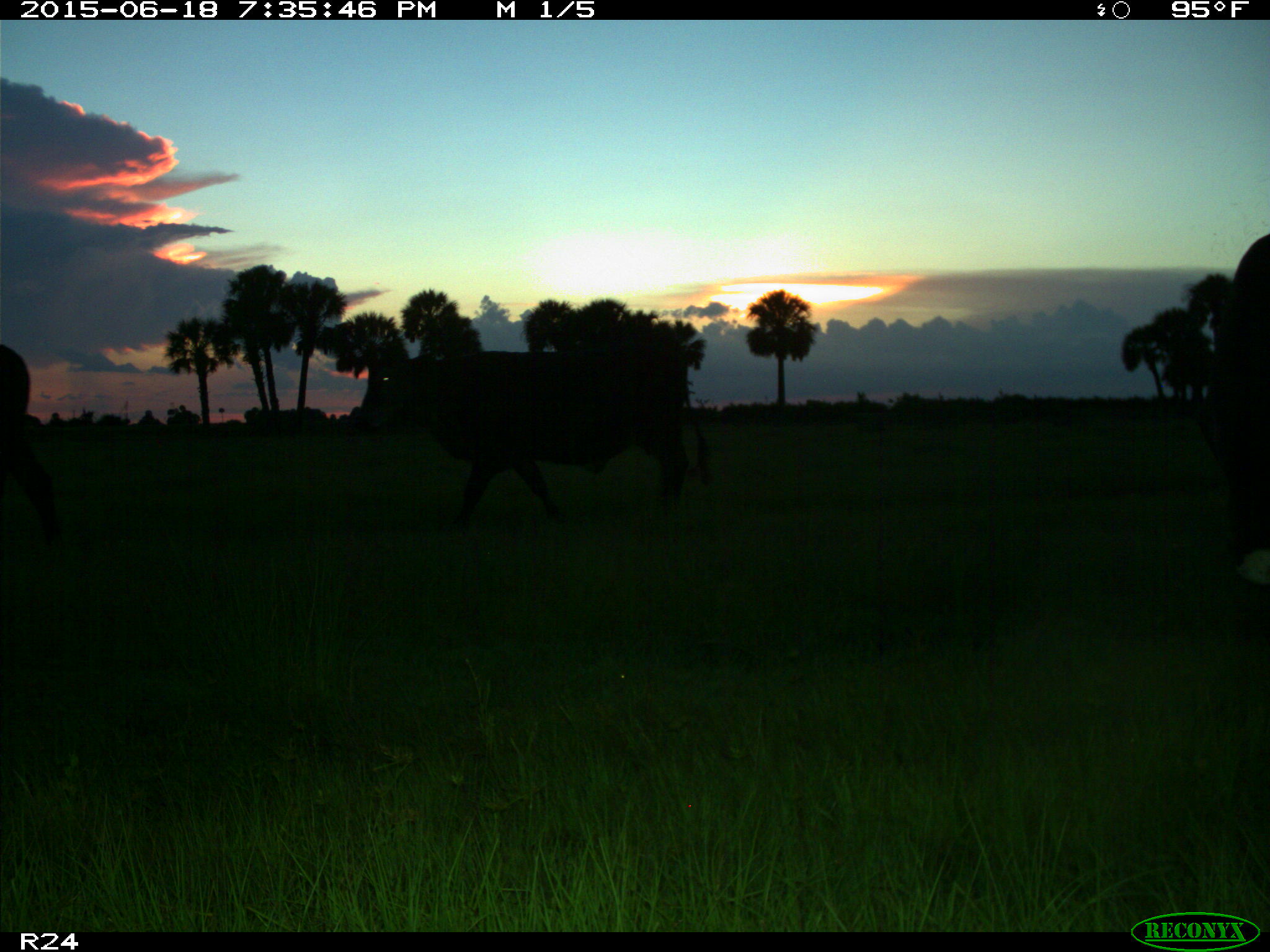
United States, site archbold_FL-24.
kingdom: Animalia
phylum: Chordata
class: Mammalia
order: Artiodactyla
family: Bovidae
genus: Bos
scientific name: Bos taurus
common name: domestic cow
Bos taurus (domestic cow).